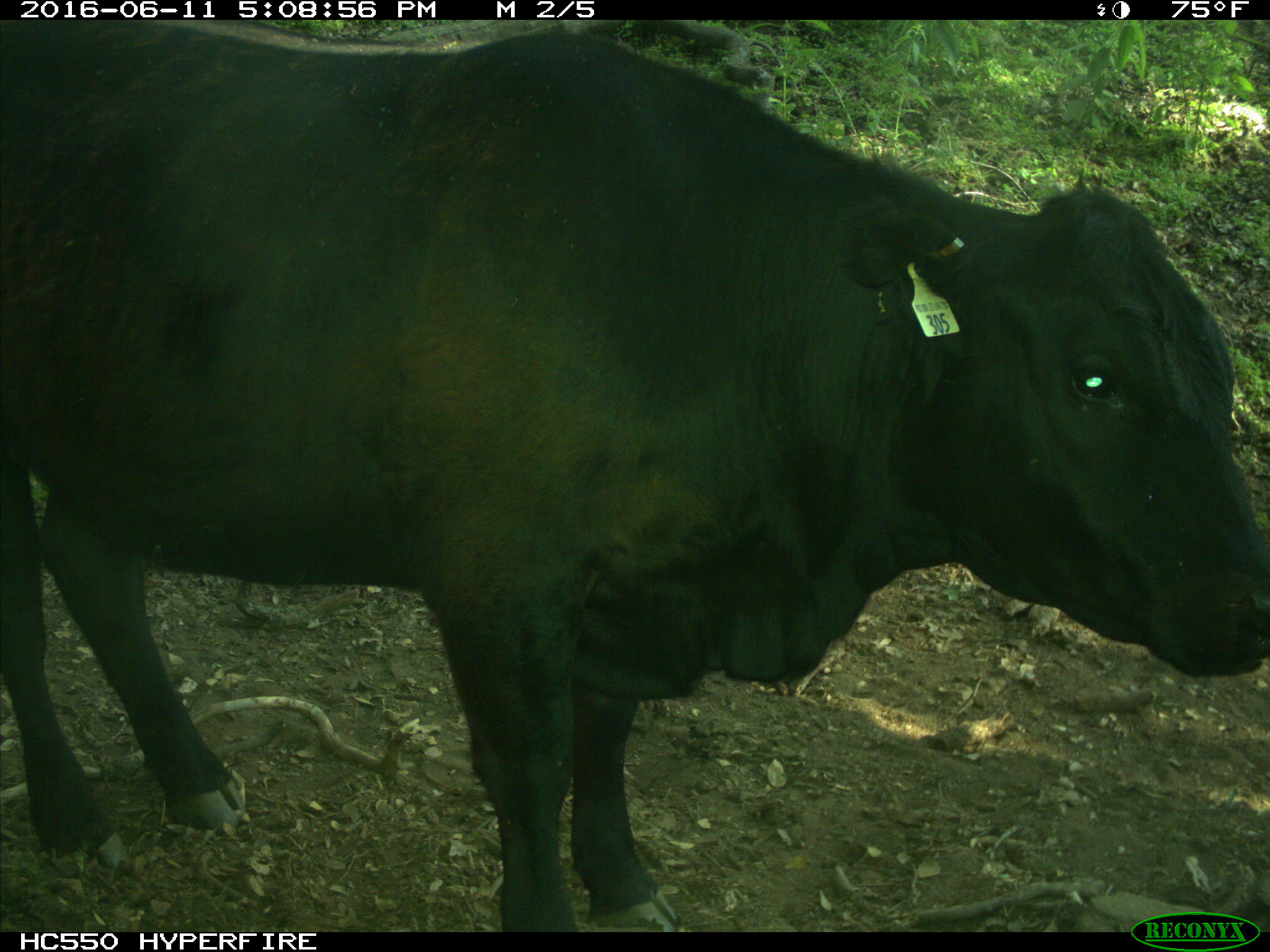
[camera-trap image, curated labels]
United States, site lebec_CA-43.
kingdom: Animalia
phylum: Chordata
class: Mammalia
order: Artiodactyla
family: Bovidae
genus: Bos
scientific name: Bos taurus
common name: domestic cow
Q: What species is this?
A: Bos taurus (domestic cow).